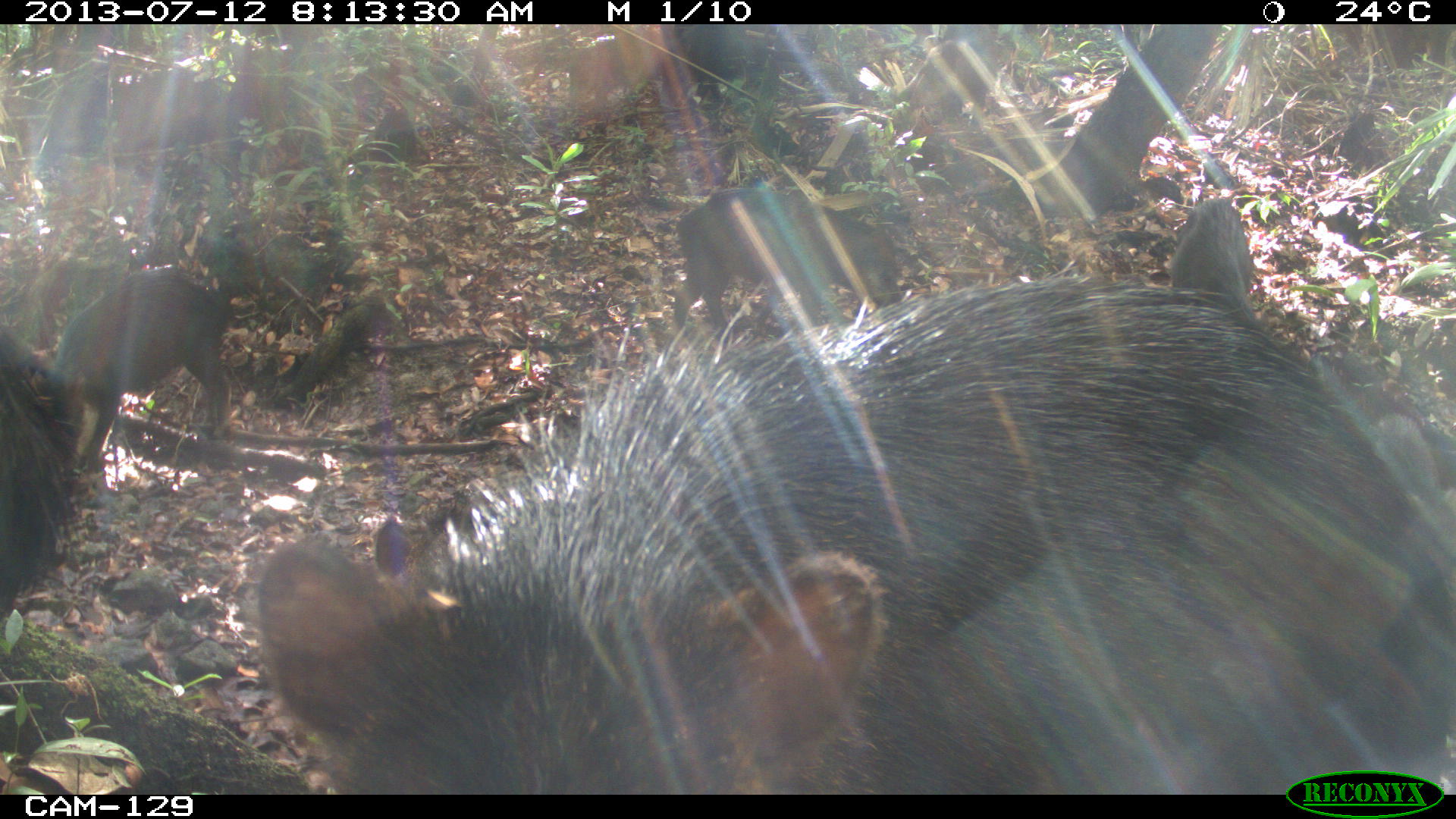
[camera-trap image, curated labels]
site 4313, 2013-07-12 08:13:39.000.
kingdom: Animalia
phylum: Chordata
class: Mammalia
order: Artiodactyla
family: Tayassuidae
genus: Tayassu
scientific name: Tayassu pecari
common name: white-lipped peccary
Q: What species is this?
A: Tayassu pecari (white-lipped peccary).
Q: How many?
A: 20.